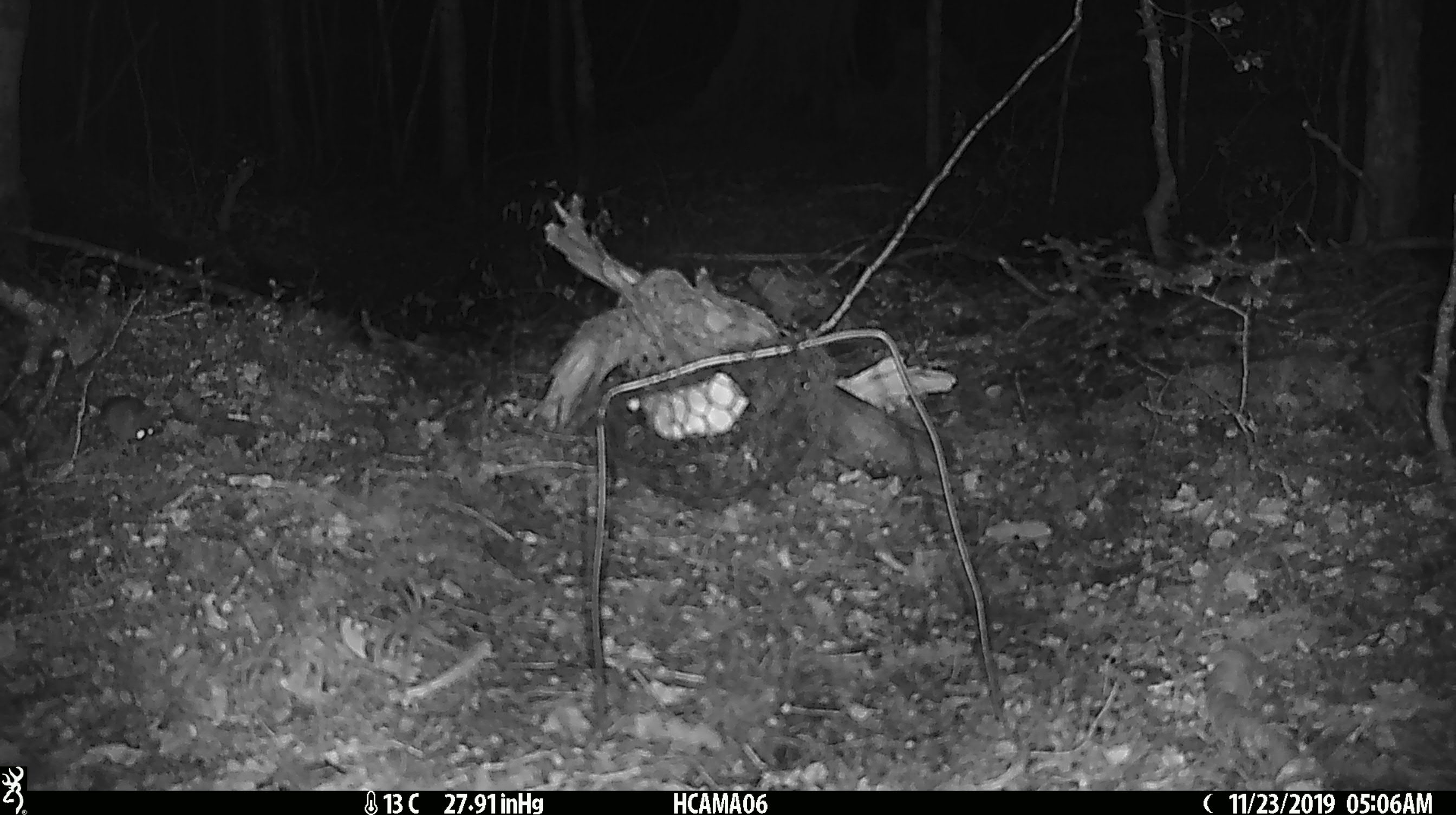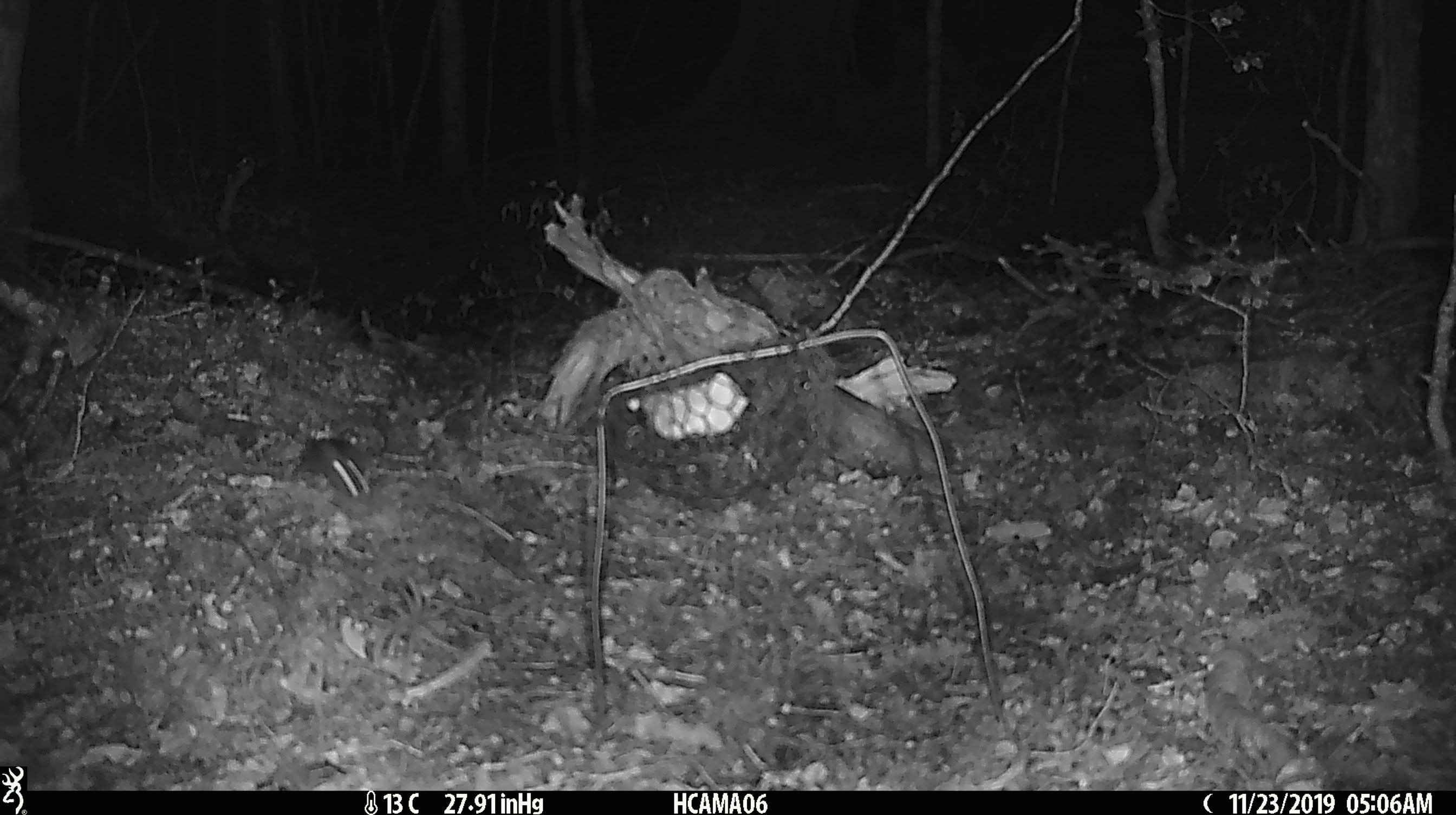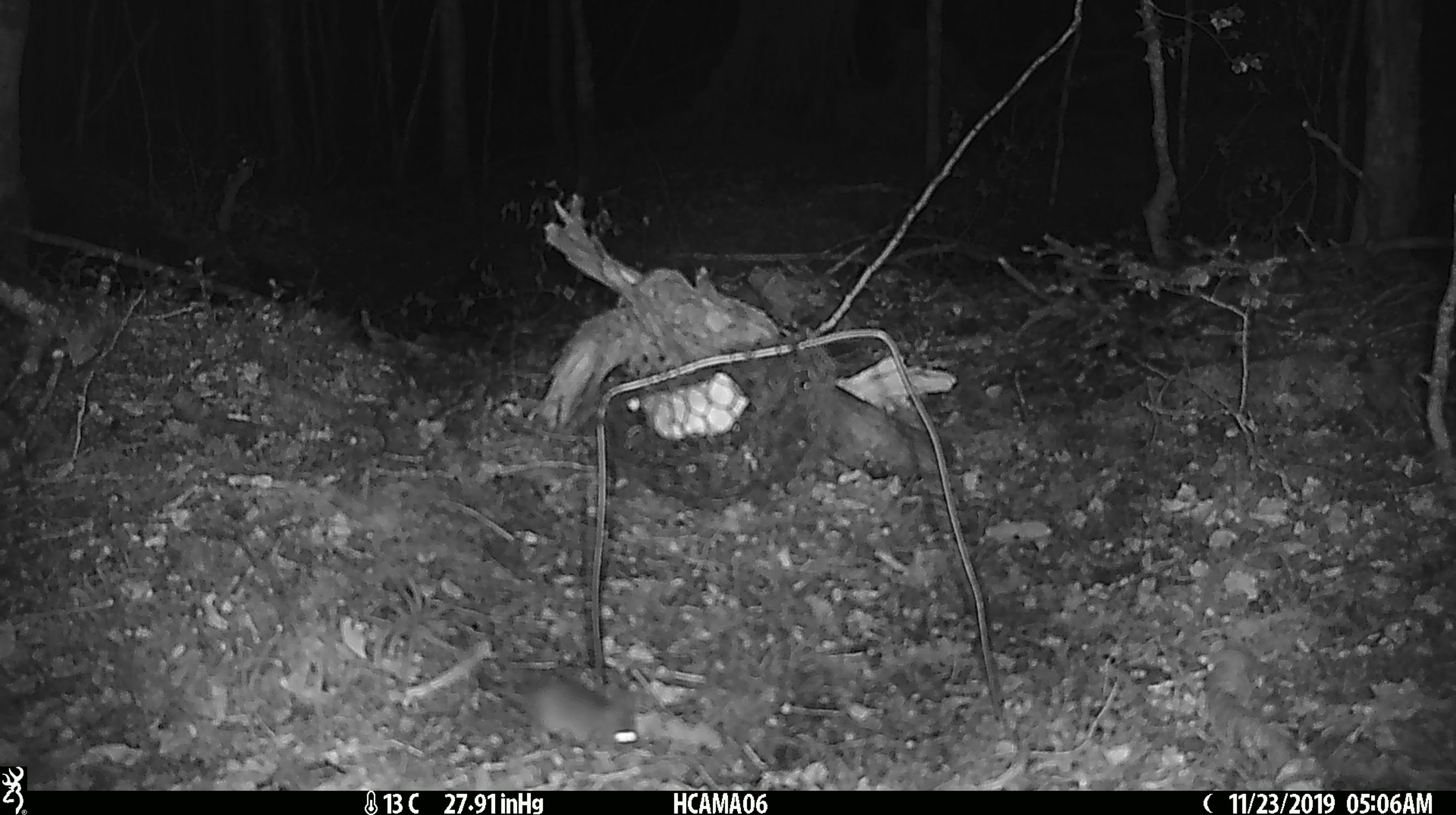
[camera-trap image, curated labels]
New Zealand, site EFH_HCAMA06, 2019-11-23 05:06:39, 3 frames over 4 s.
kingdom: Animalia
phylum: Chordata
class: Mammalia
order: Rodentia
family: Muridae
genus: Mus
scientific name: Mus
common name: mouse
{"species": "mouse (Mus)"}